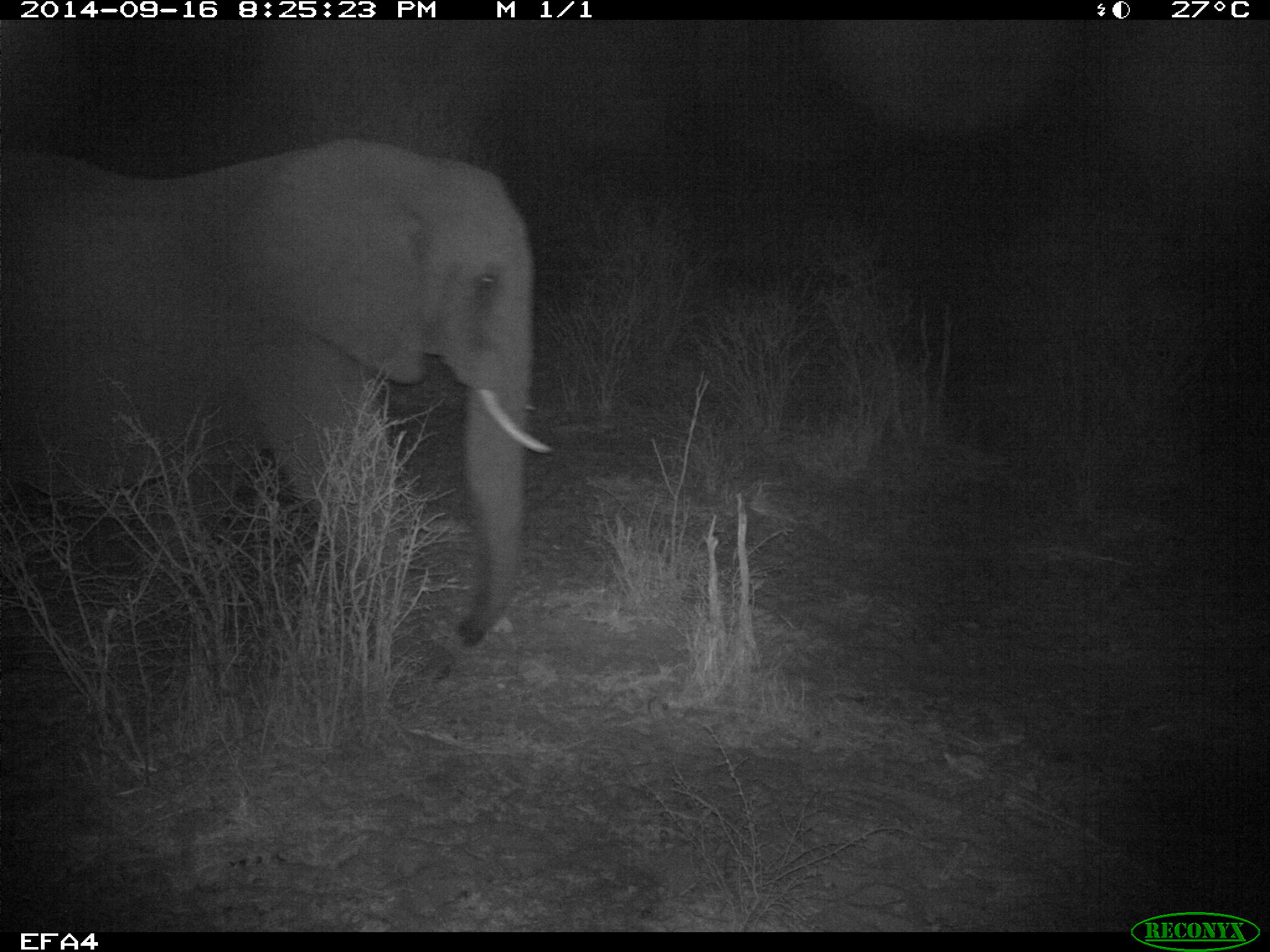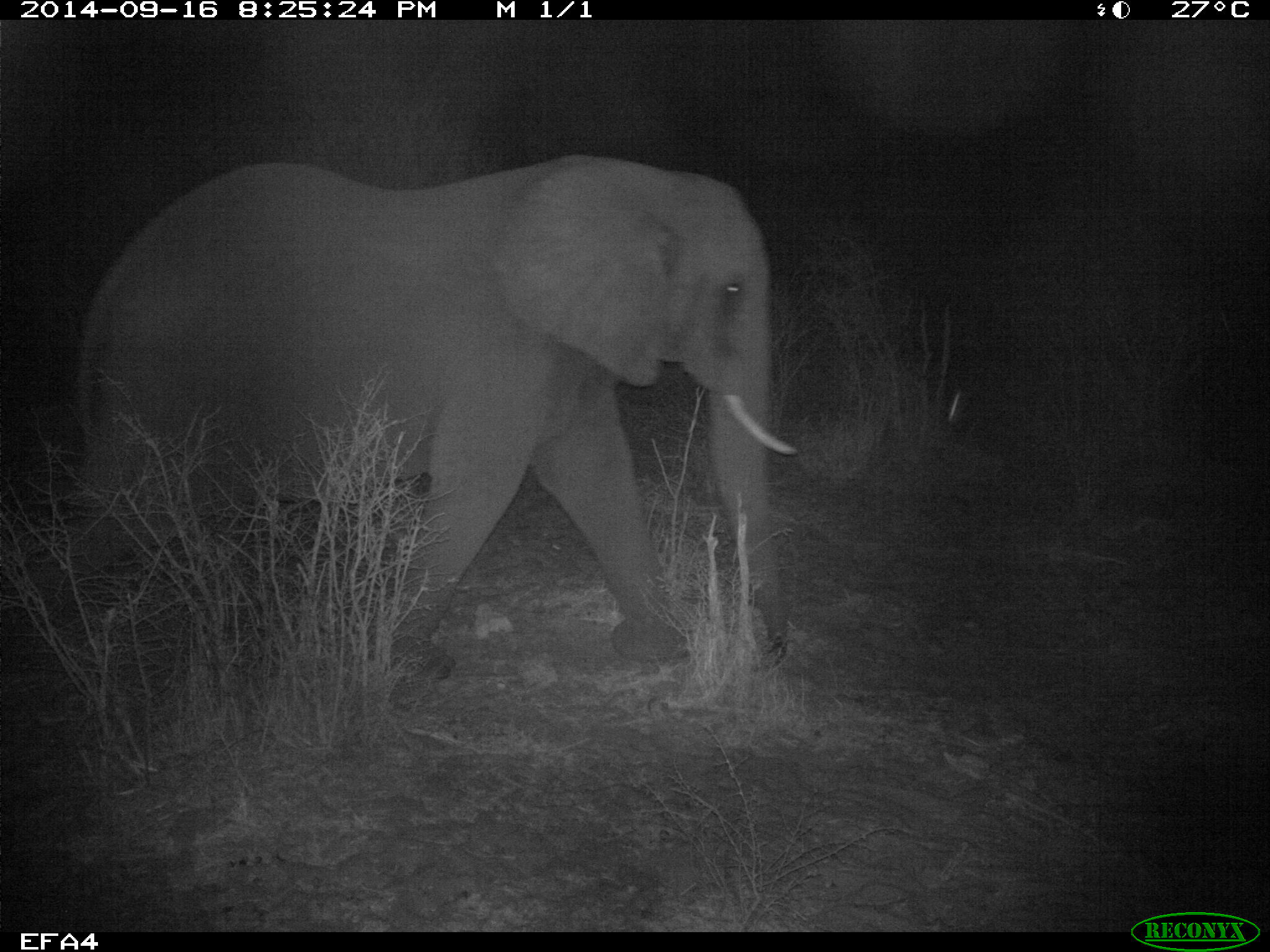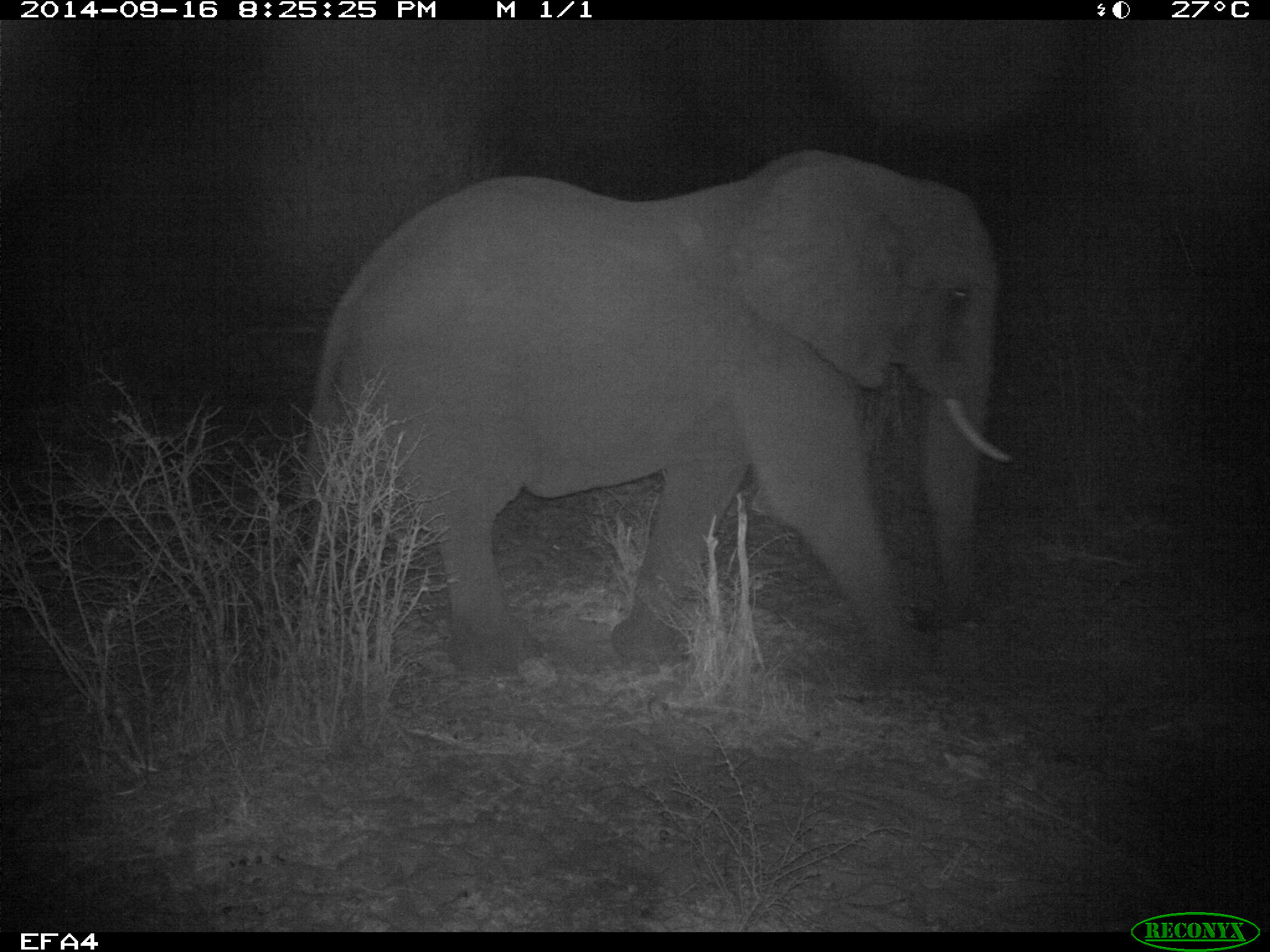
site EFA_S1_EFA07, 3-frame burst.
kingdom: Animalia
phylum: Chordata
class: Mammalia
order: Proboscidea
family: Elephantidae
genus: Loxodonta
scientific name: Loxodonta africana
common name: african bush elephant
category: elephant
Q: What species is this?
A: Elephant (african bush elephant) (Loxodonta africana).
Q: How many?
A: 1.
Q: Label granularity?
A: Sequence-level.